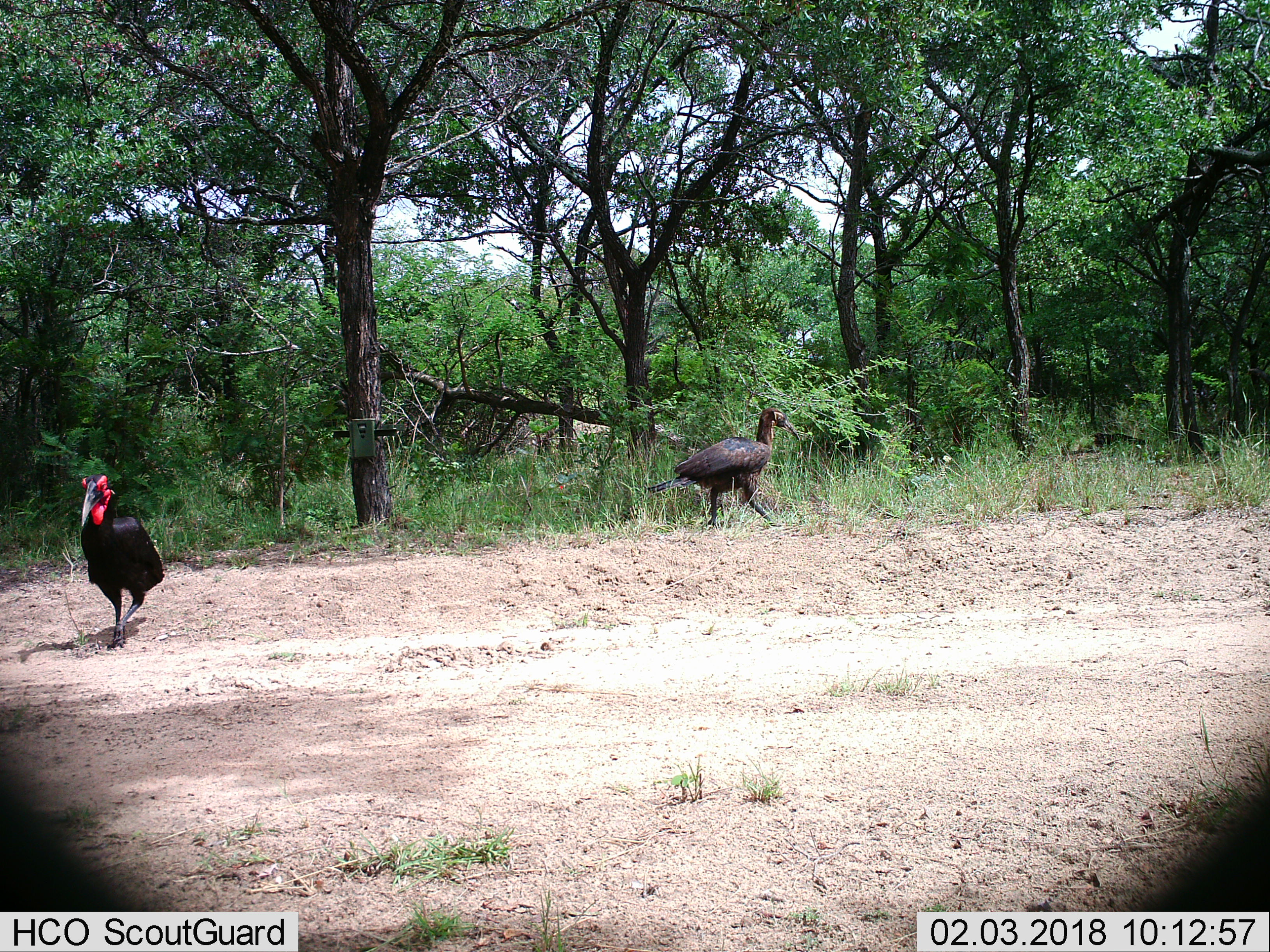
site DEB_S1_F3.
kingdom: Animalia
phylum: Chordata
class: Aves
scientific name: Aves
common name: bird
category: birdother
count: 2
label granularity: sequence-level